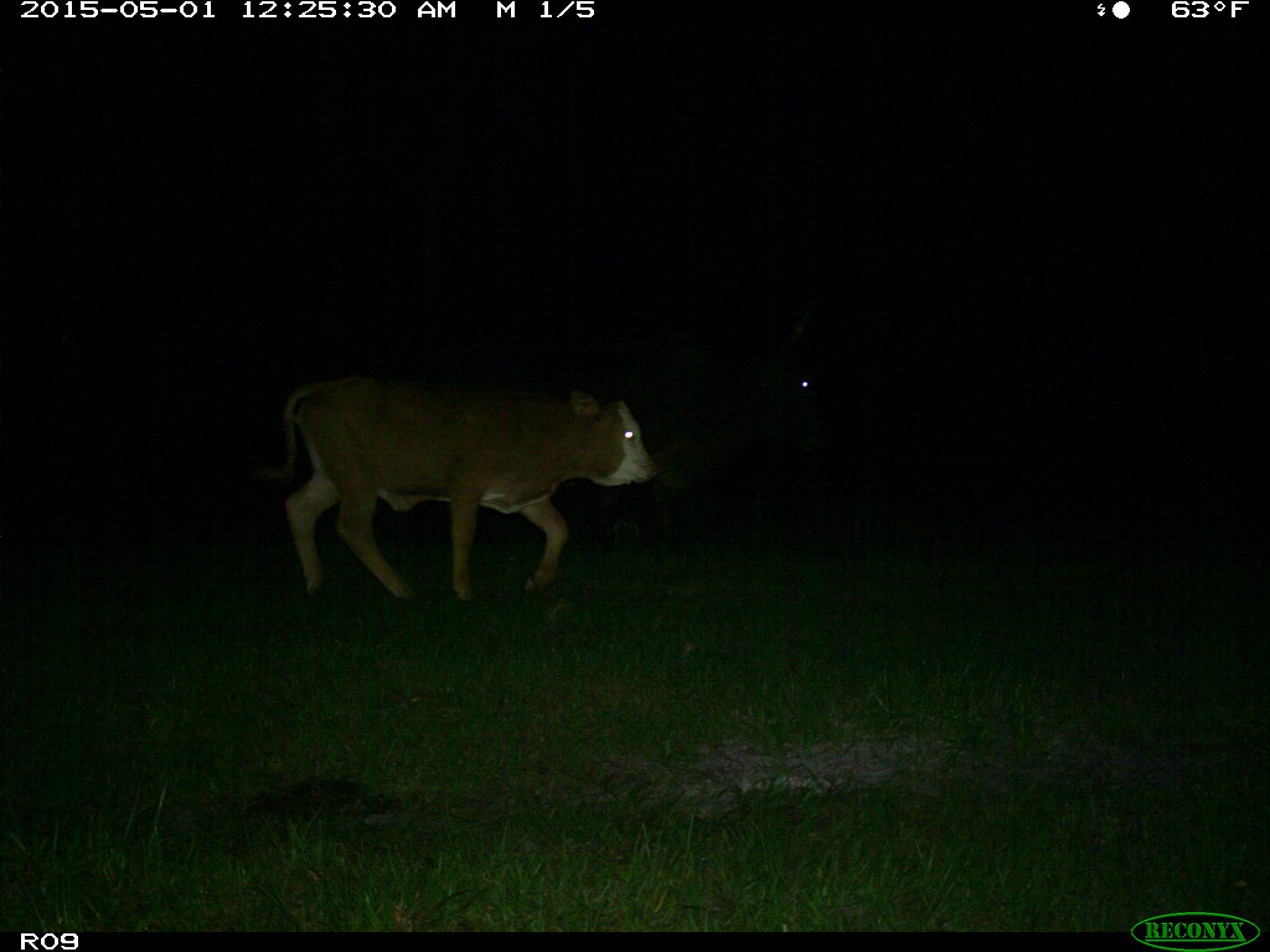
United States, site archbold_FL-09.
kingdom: Animalia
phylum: Chordata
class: Mammalia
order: Artiodactyla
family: Bovidae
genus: Bos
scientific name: Bos taurus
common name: domestic cow